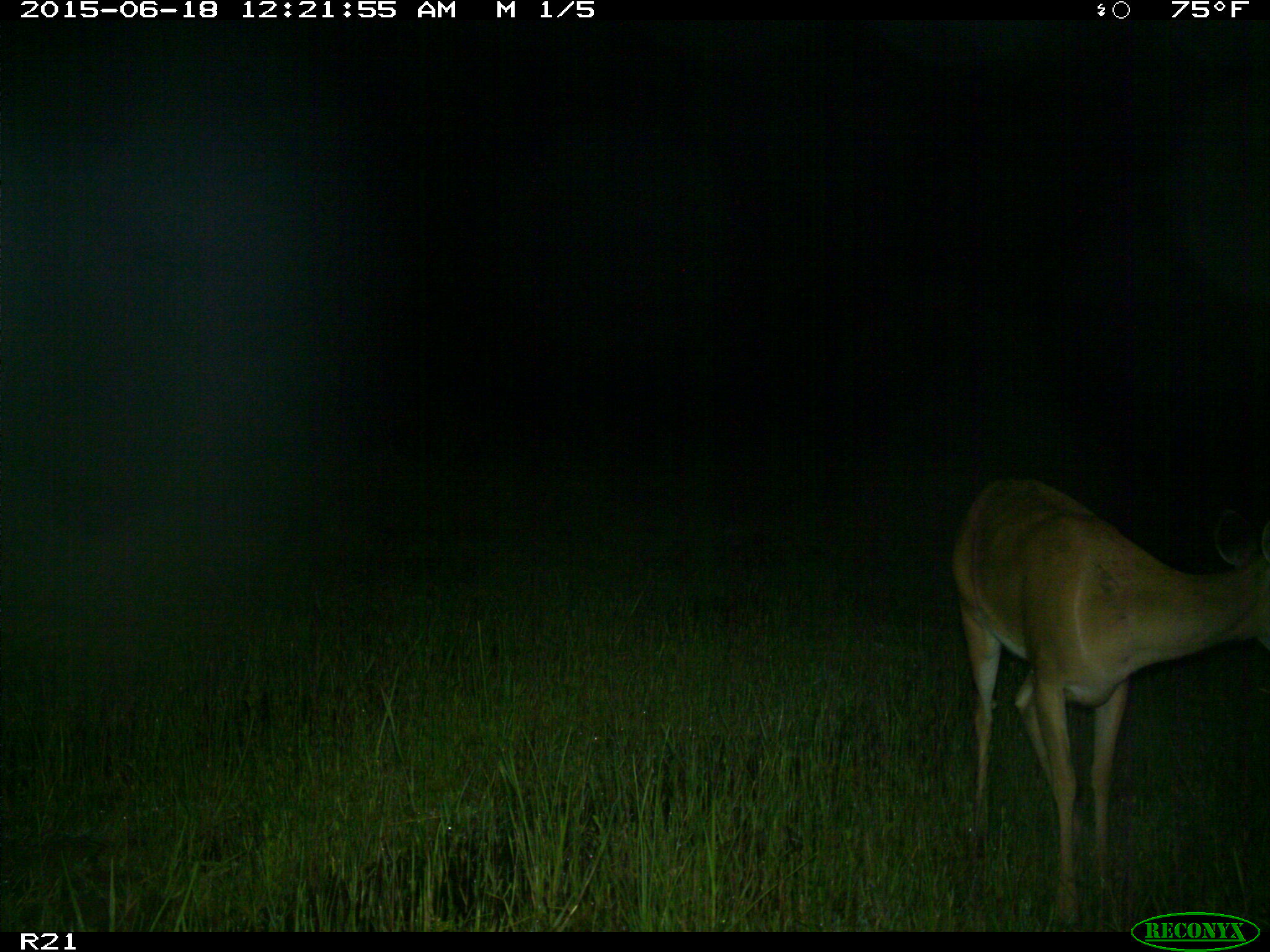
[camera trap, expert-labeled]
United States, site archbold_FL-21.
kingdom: Animalia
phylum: Chordata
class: Mammalia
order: Artiodactyla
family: Cervidae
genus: Odocoileus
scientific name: Odocoileus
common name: deer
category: unidentified deer